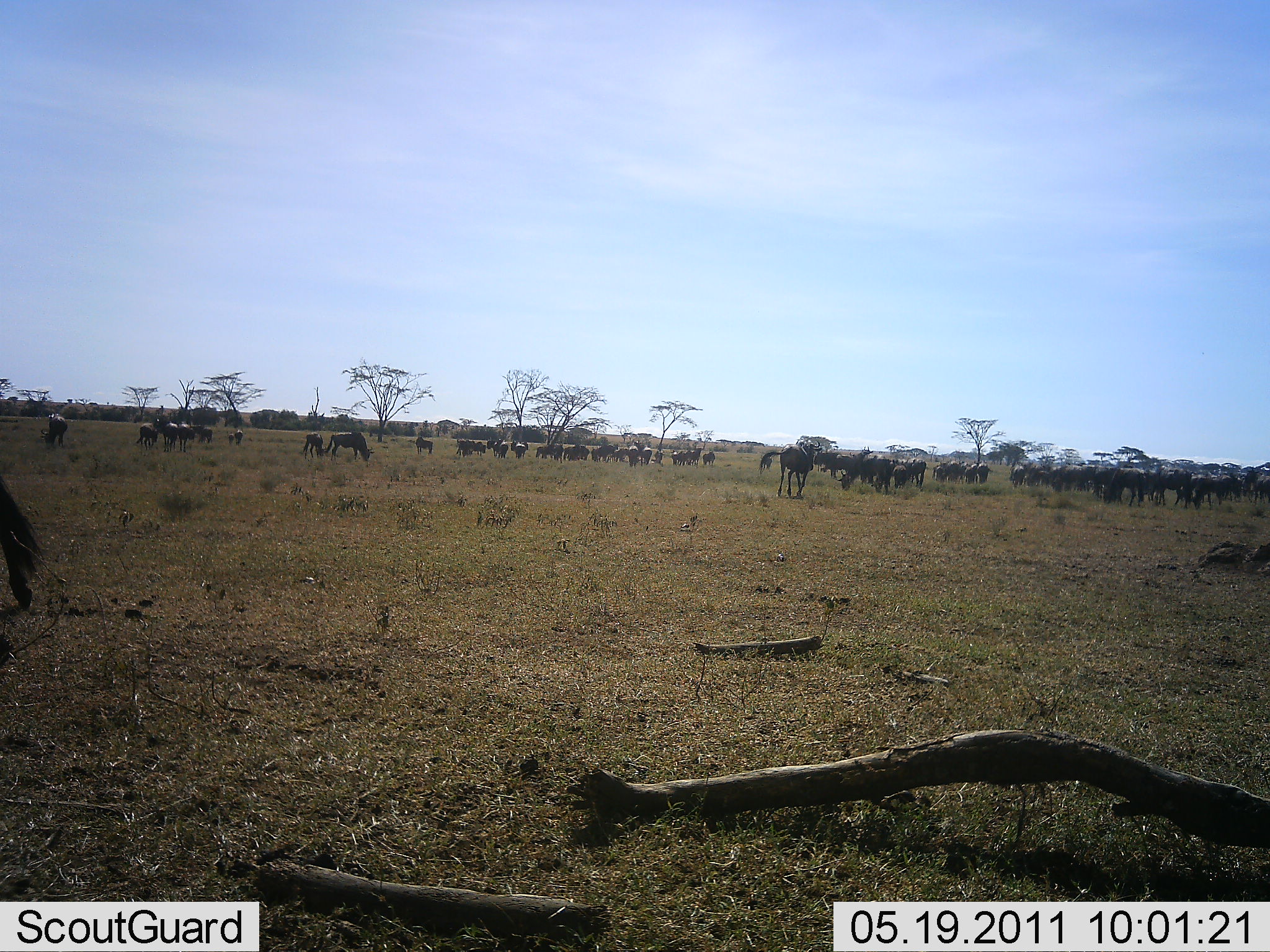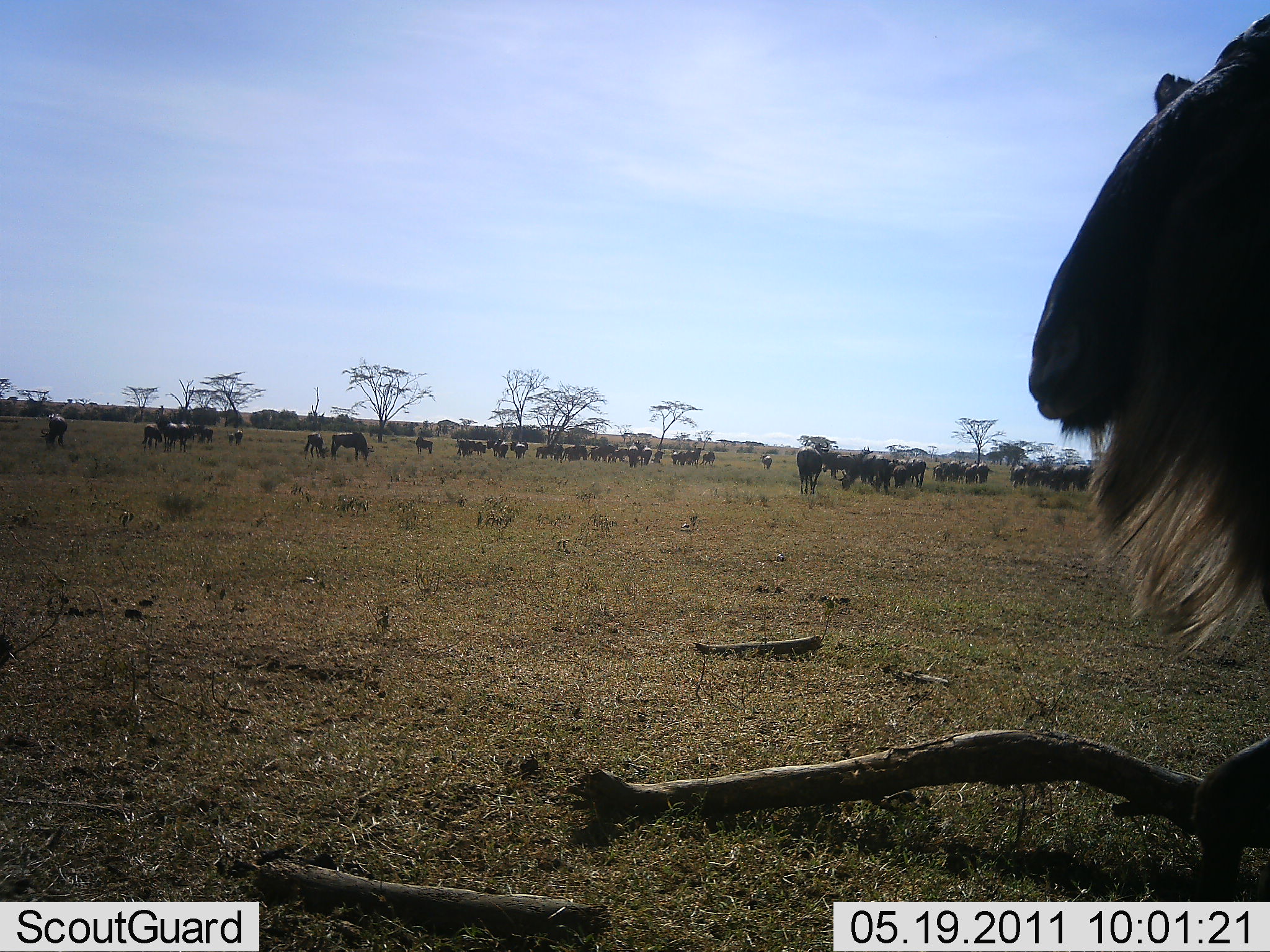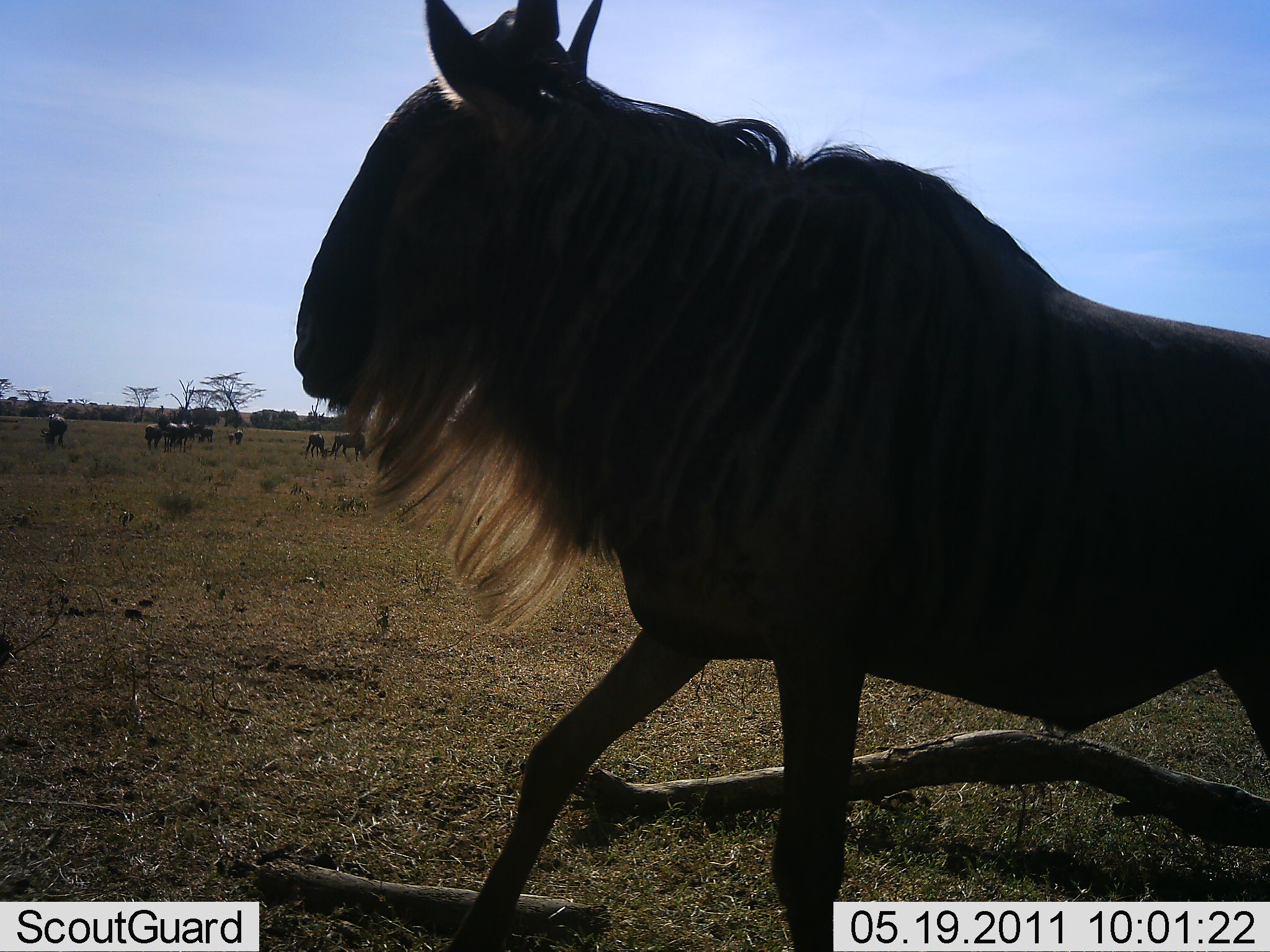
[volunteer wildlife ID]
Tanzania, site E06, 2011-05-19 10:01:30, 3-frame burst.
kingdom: Animalia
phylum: Chordata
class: Mammalia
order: Artiodactyla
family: Bovidae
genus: Connochaetes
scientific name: Connochaetes taurinus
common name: blue wildebeest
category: wildebeest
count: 51+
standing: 55%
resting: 0%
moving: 82%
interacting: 0%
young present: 18%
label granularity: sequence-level